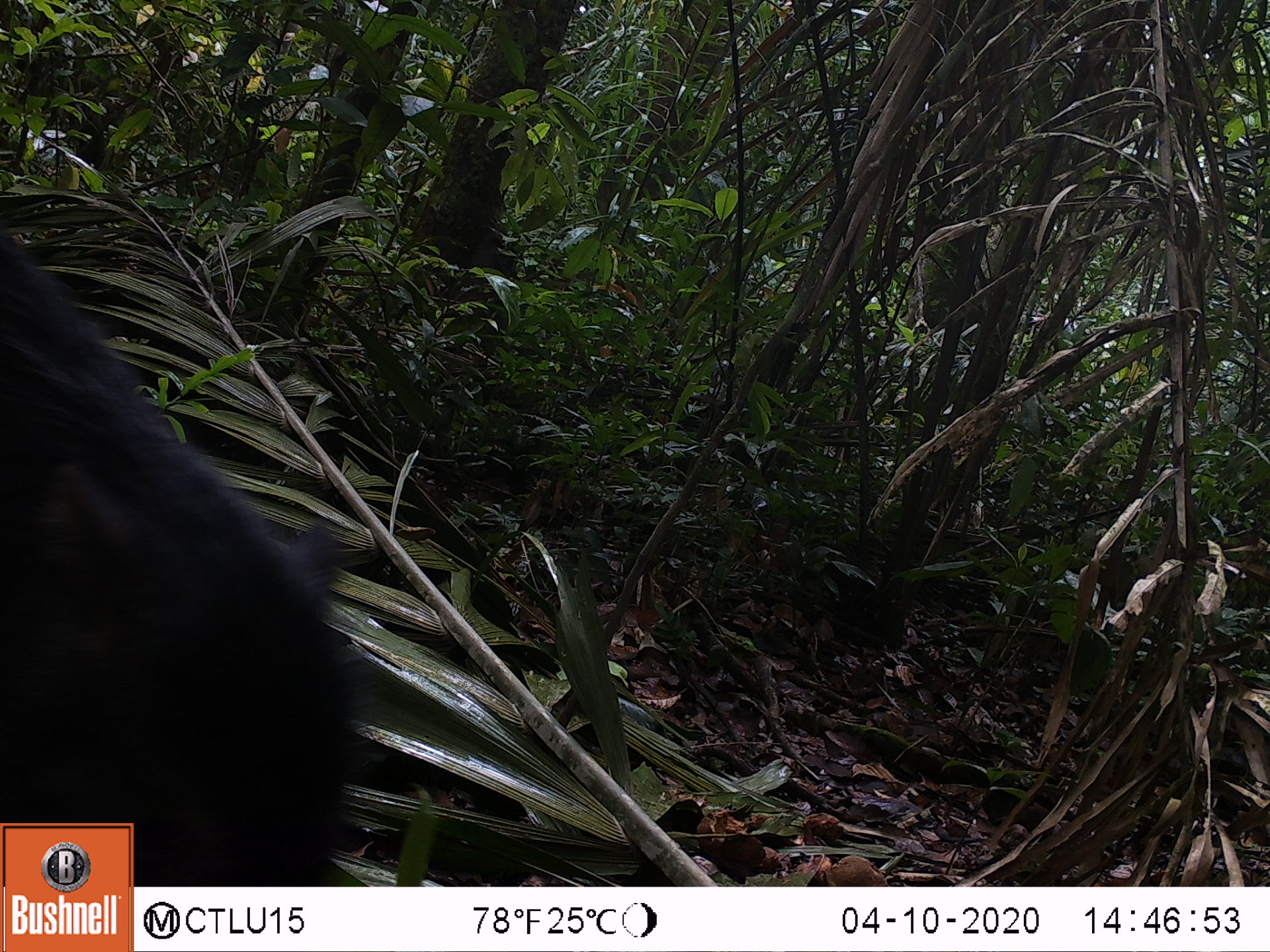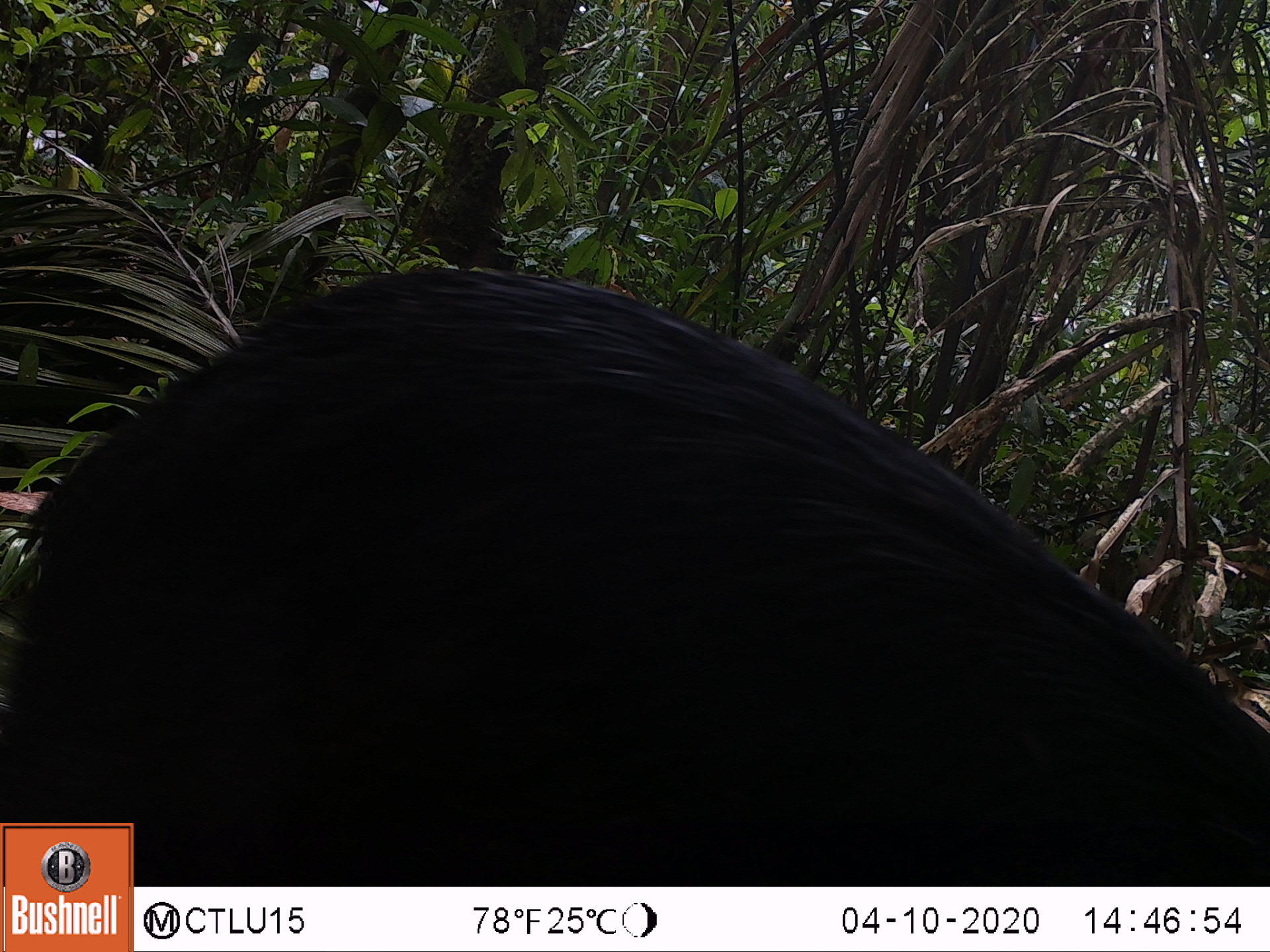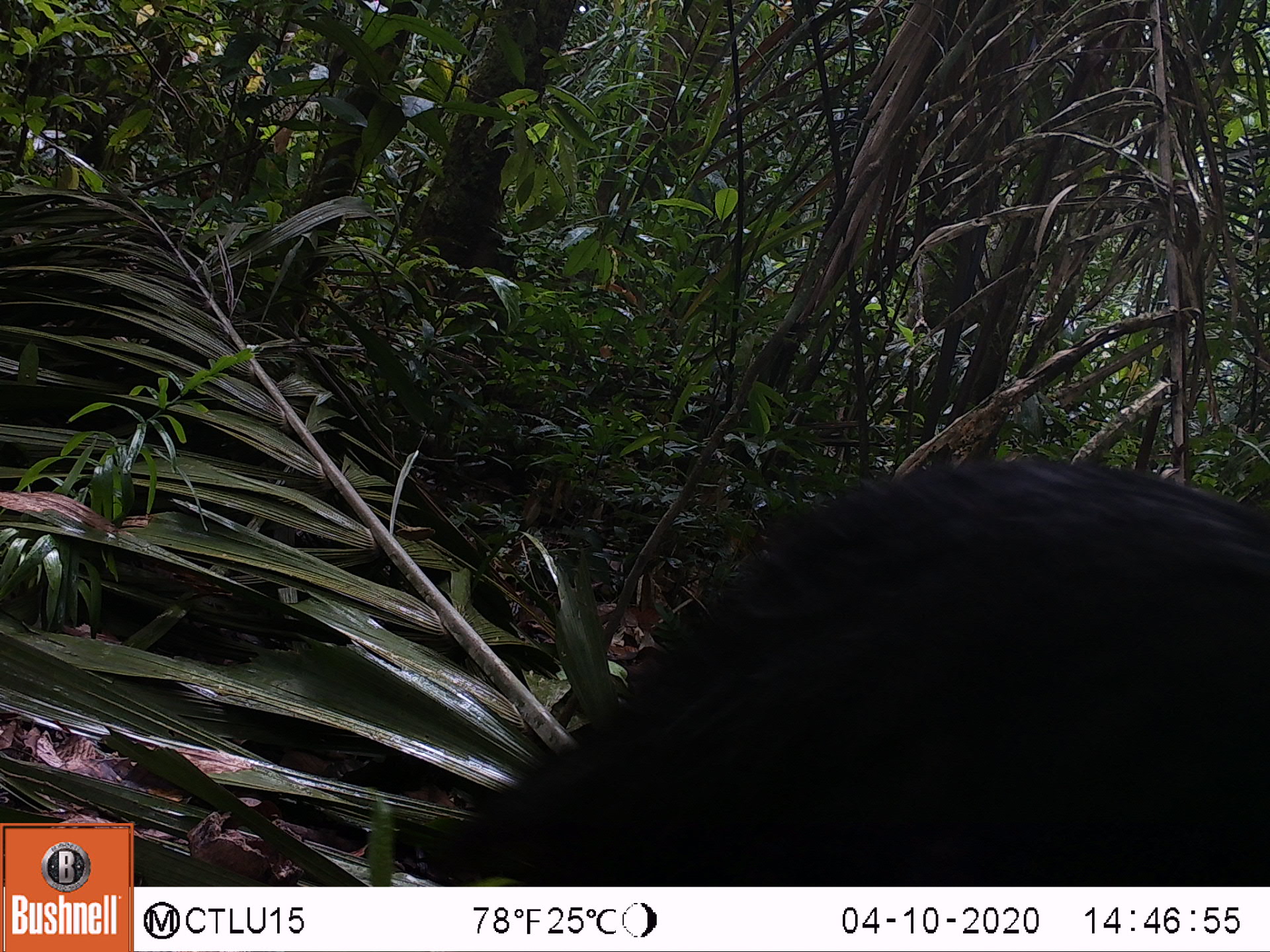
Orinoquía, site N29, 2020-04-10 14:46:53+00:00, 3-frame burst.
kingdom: Animalia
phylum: Chordata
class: Mammalia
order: Artiodactyla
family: Tayassuidae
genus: Pecari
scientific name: Pecari tajacu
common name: collared peccary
Collared peccary (Pecari tajacu).